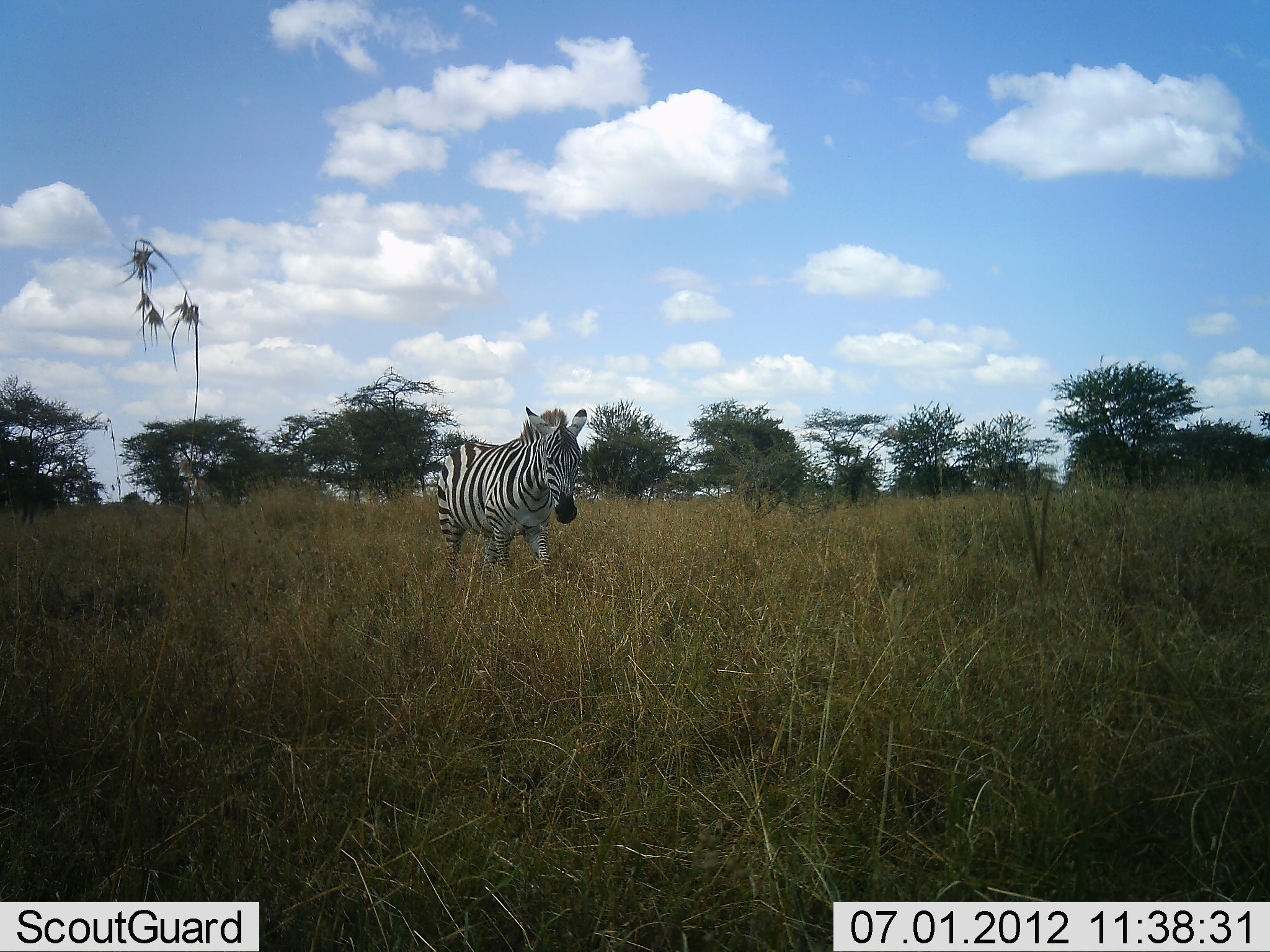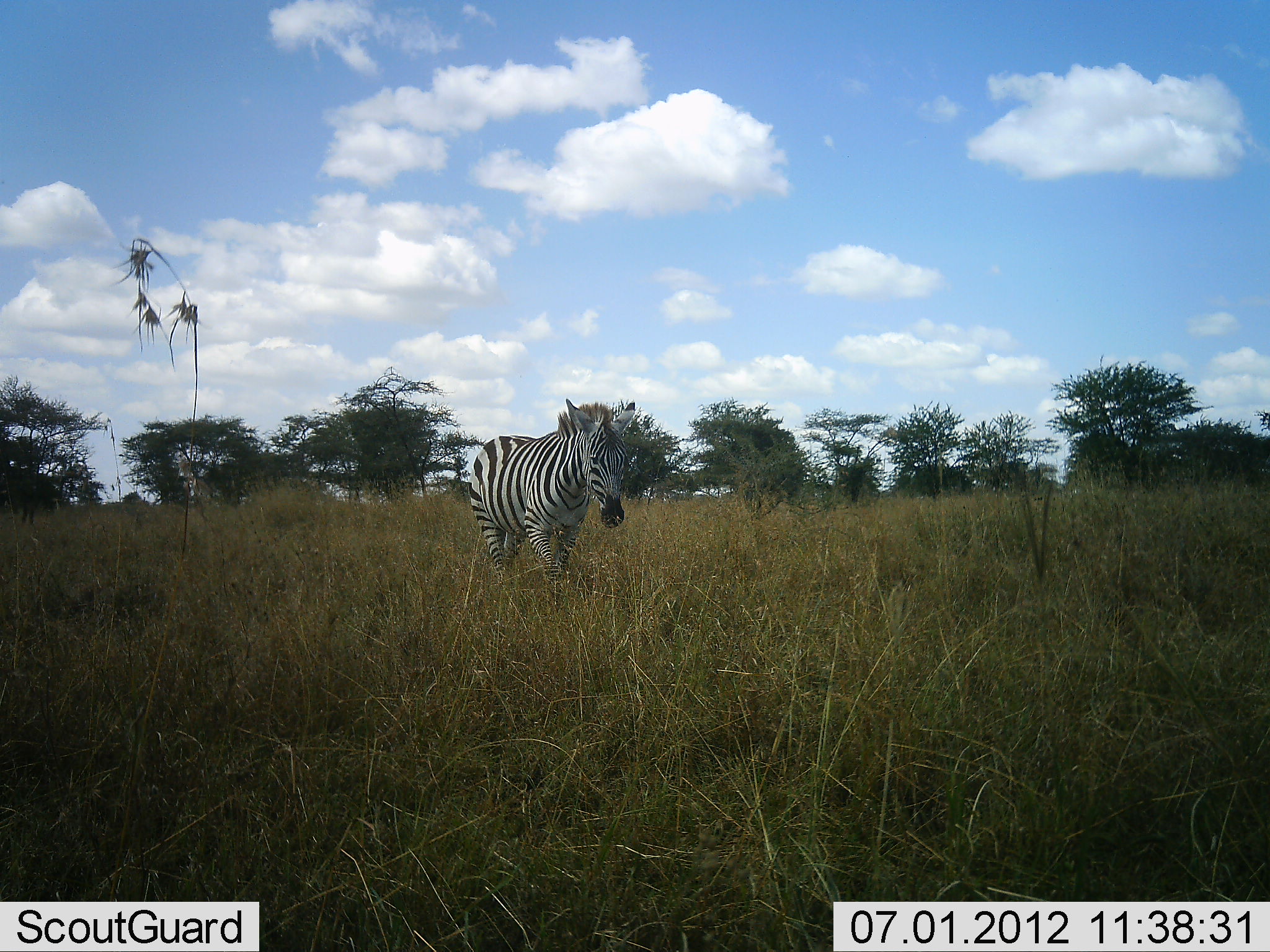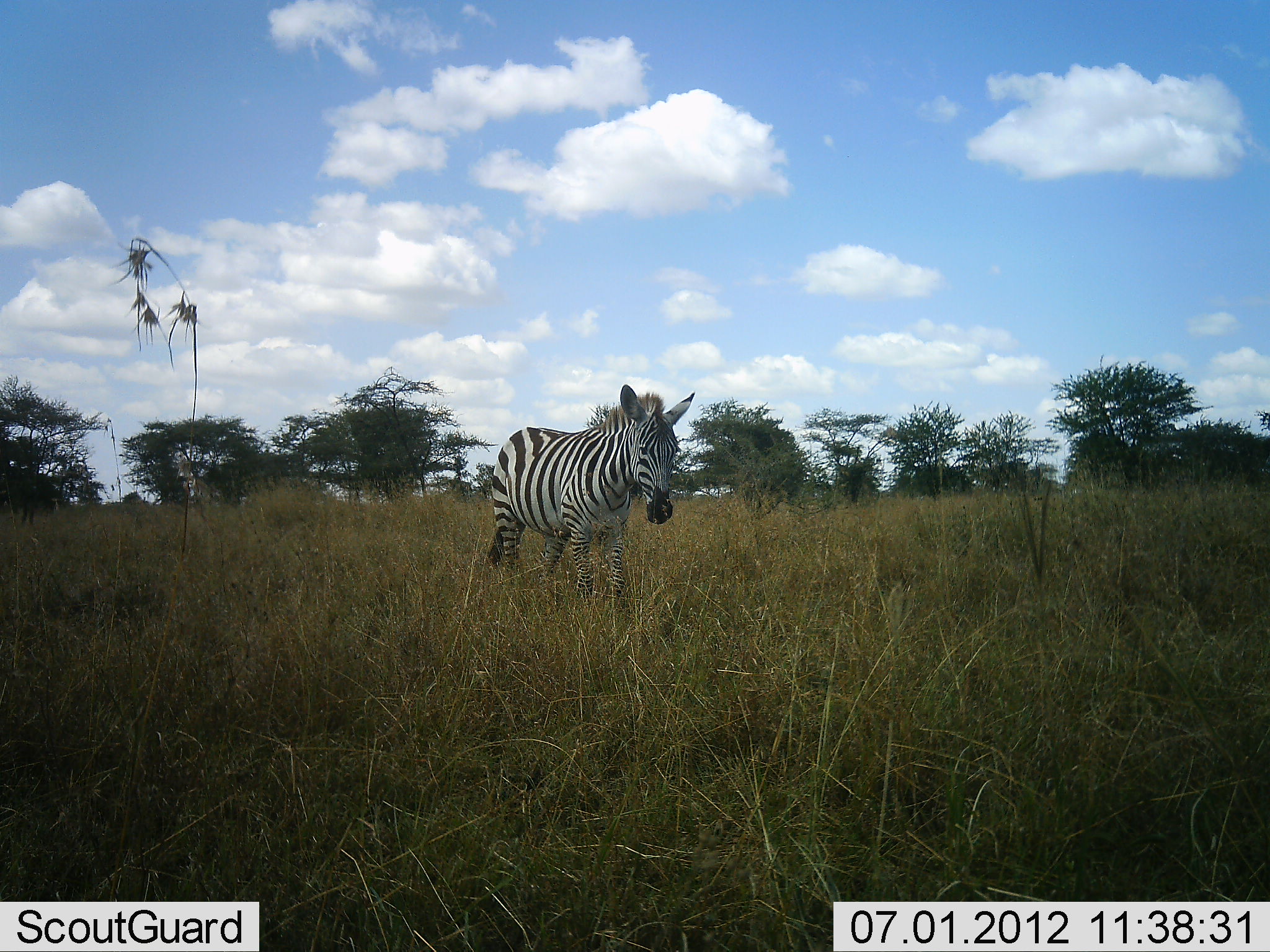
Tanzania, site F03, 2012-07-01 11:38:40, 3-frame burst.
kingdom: Animalia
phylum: Chordata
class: Mammalia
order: Perissodactyla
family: Equidae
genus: Equus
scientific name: Equus quagga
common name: plains zebra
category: zebra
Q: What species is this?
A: Zebra (plains zebra) (Equus quagga).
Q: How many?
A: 1.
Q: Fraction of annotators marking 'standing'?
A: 10%.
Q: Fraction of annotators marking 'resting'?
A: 0%.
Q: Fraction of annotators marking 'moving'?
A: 100%.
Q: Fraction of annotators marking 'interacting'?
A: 0%.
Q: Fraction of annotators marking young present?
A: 0%.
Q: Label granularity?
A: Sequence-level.